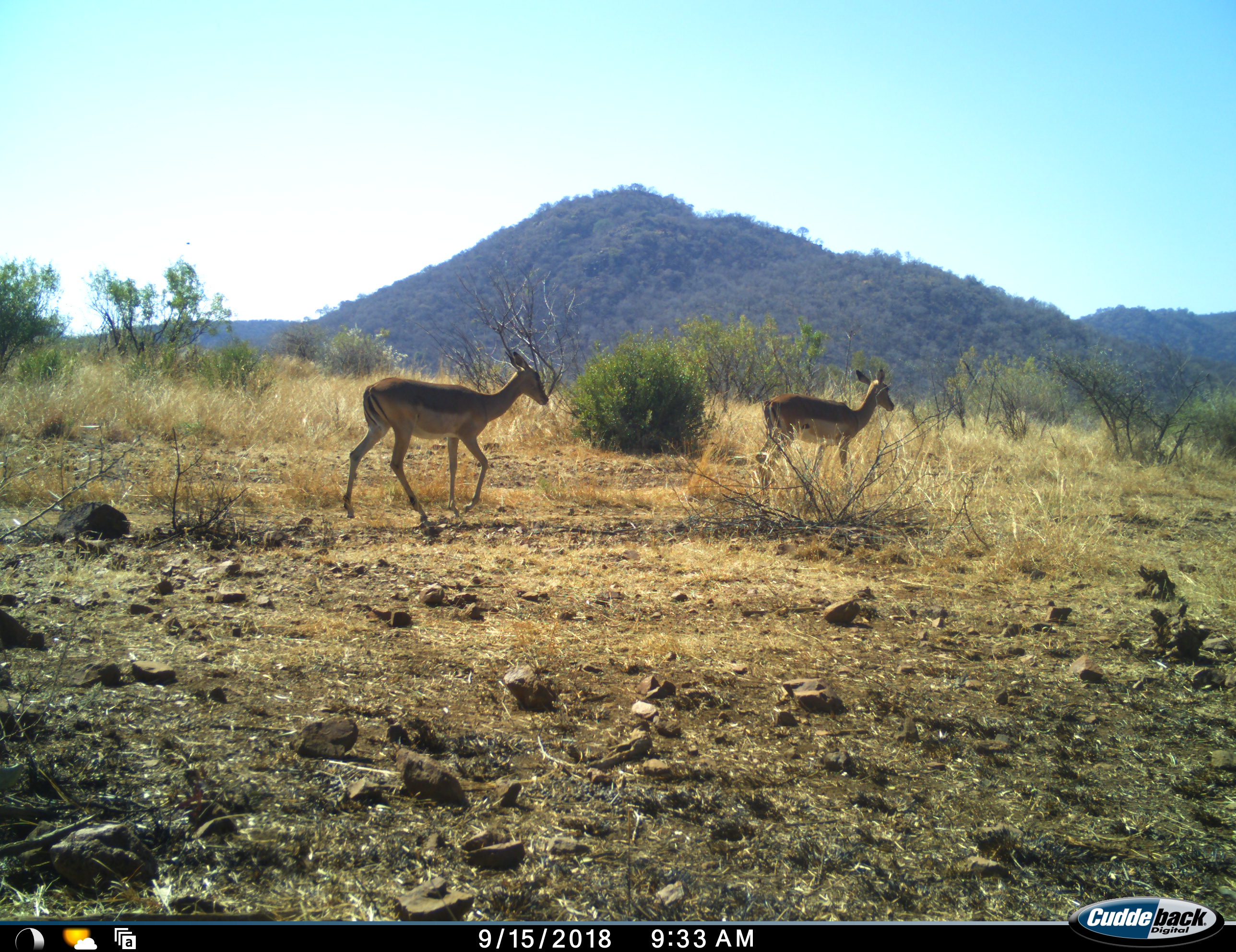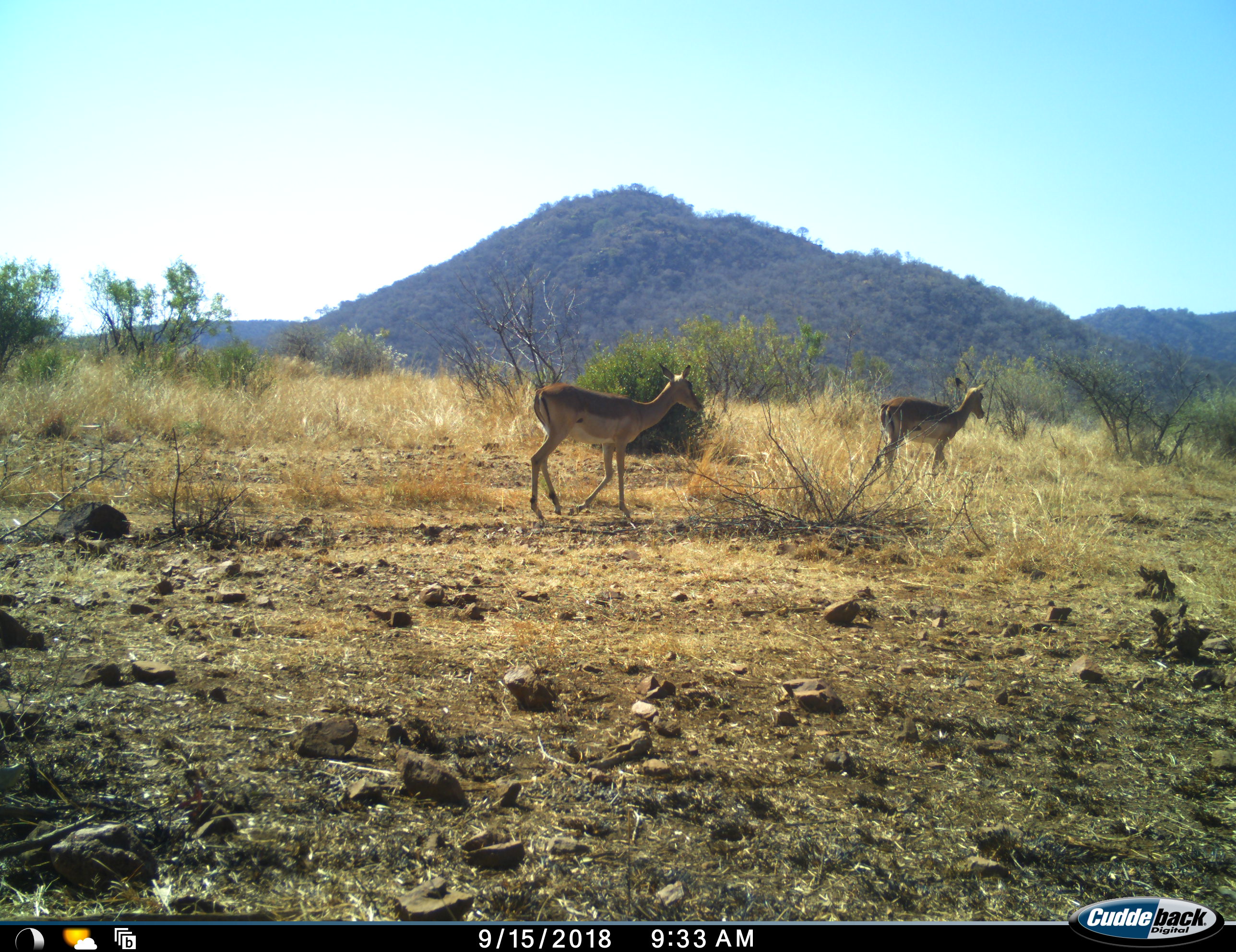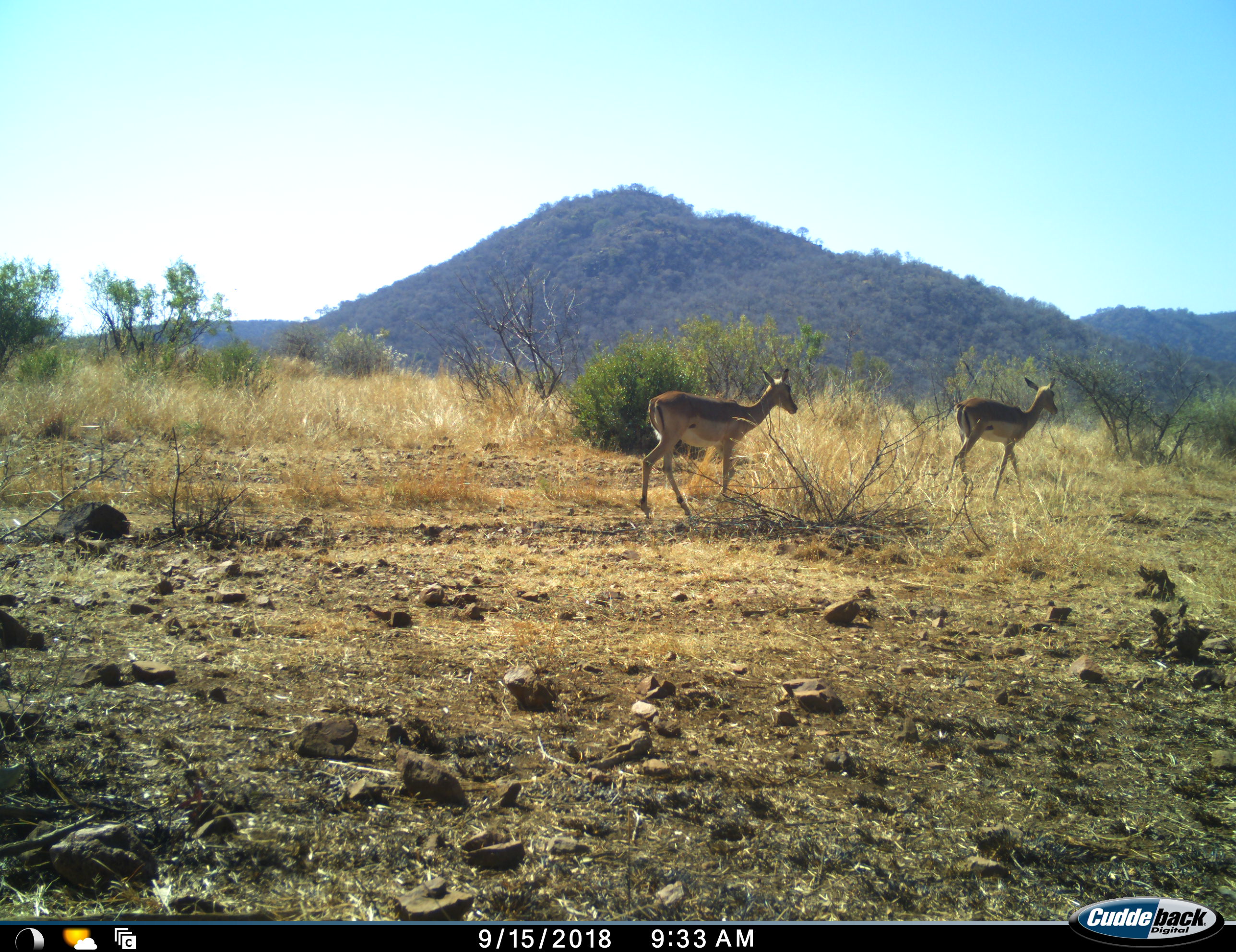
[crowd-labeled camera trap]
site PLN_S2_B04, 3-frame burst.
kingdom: Animalia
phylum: Chordata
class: Mammalia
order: Artiodactyla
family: Bovidae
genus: Aepyceros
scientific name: Aepyceros melampus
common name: impala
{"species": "impala (Aepyceros melampus)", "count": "2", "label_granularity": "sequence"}